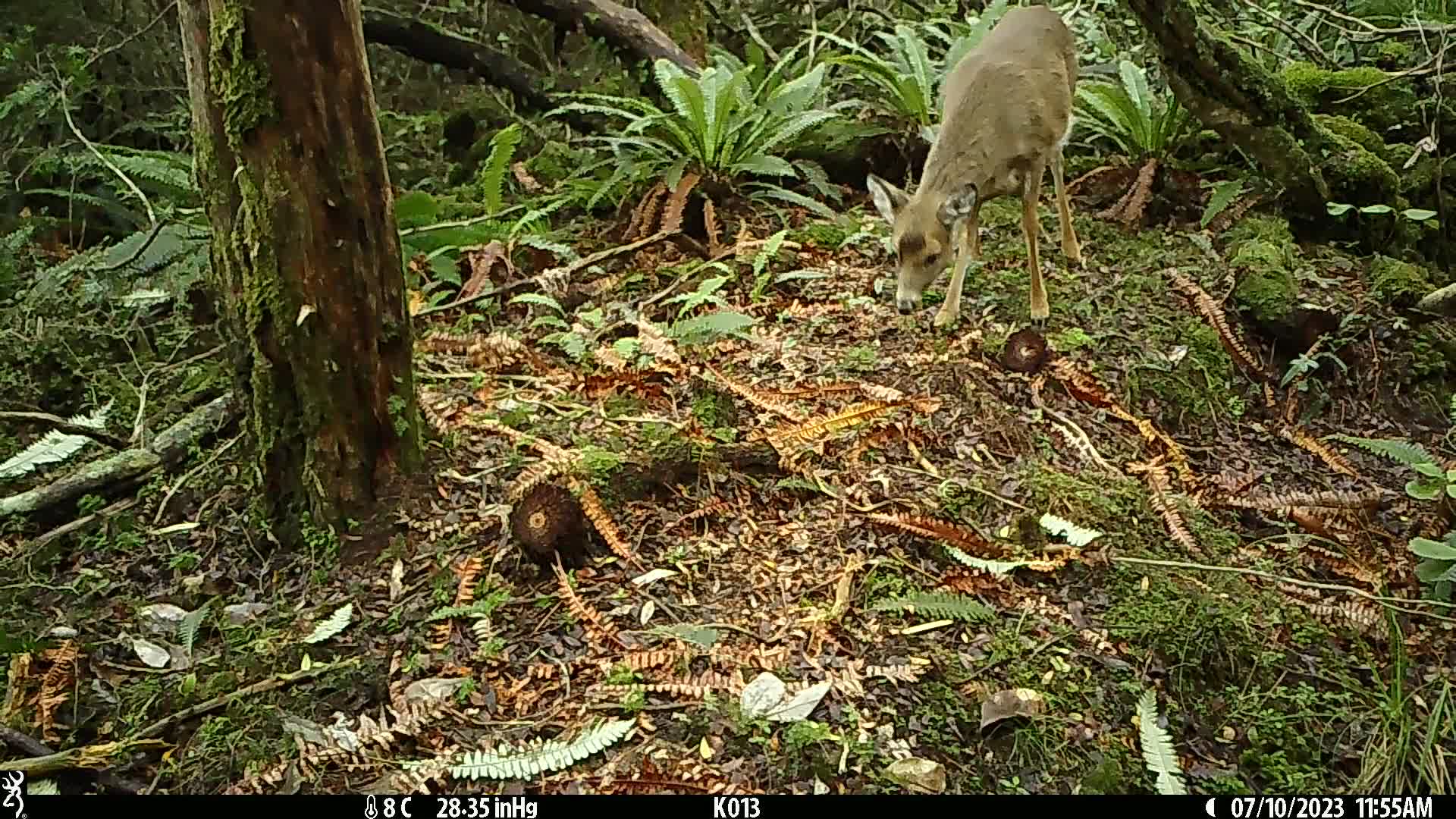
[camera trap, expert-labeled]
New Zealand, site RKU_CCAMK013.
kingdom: Animalia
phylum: Chordata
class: Mammalia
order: Artiodactyla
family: Cervidae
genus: Odocoileus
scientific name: Odocoileus virginianus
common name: white-tailed deer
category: white tailed deer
White tailed deer (white-tailed deer) (Odocoileus virginianus).